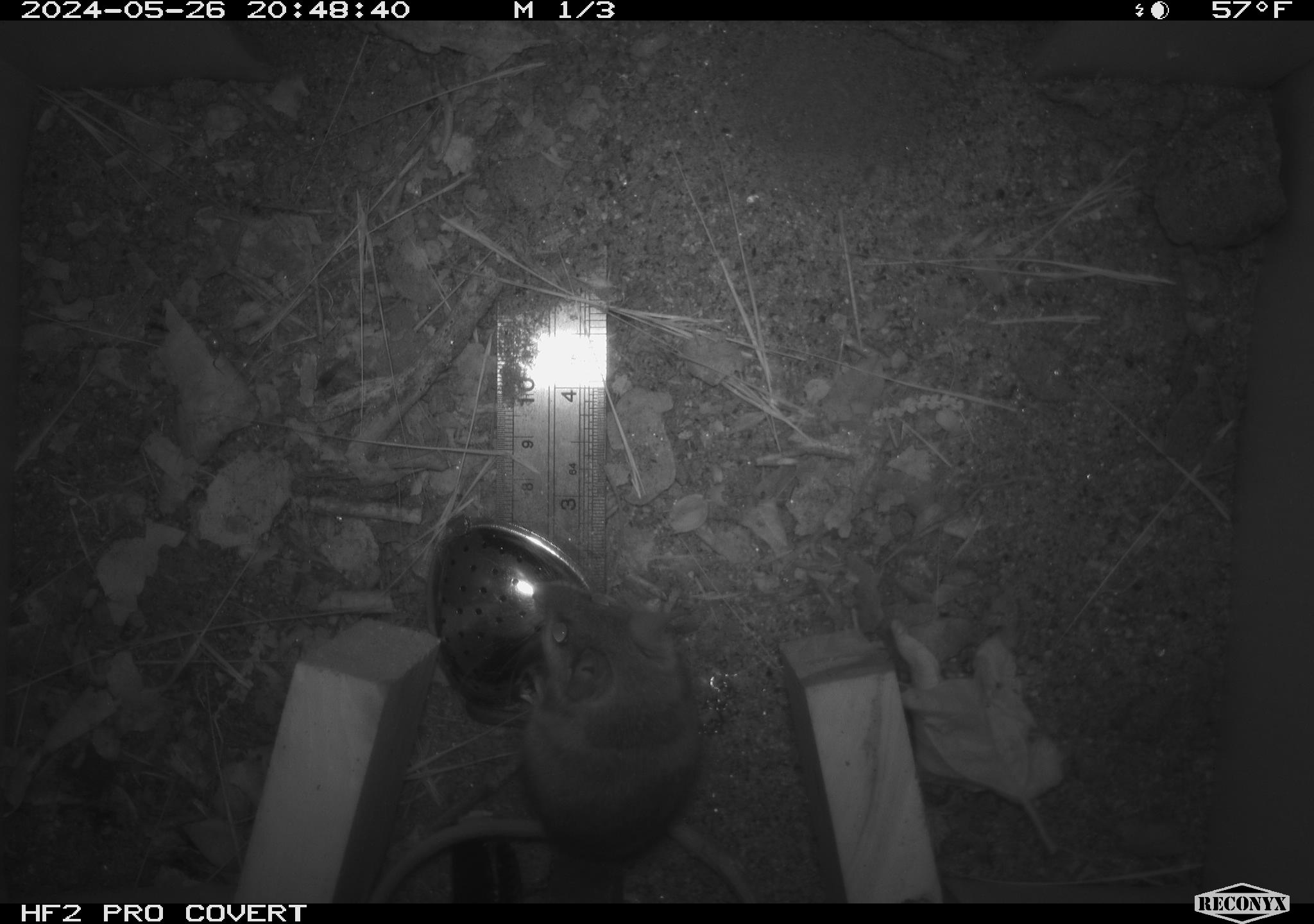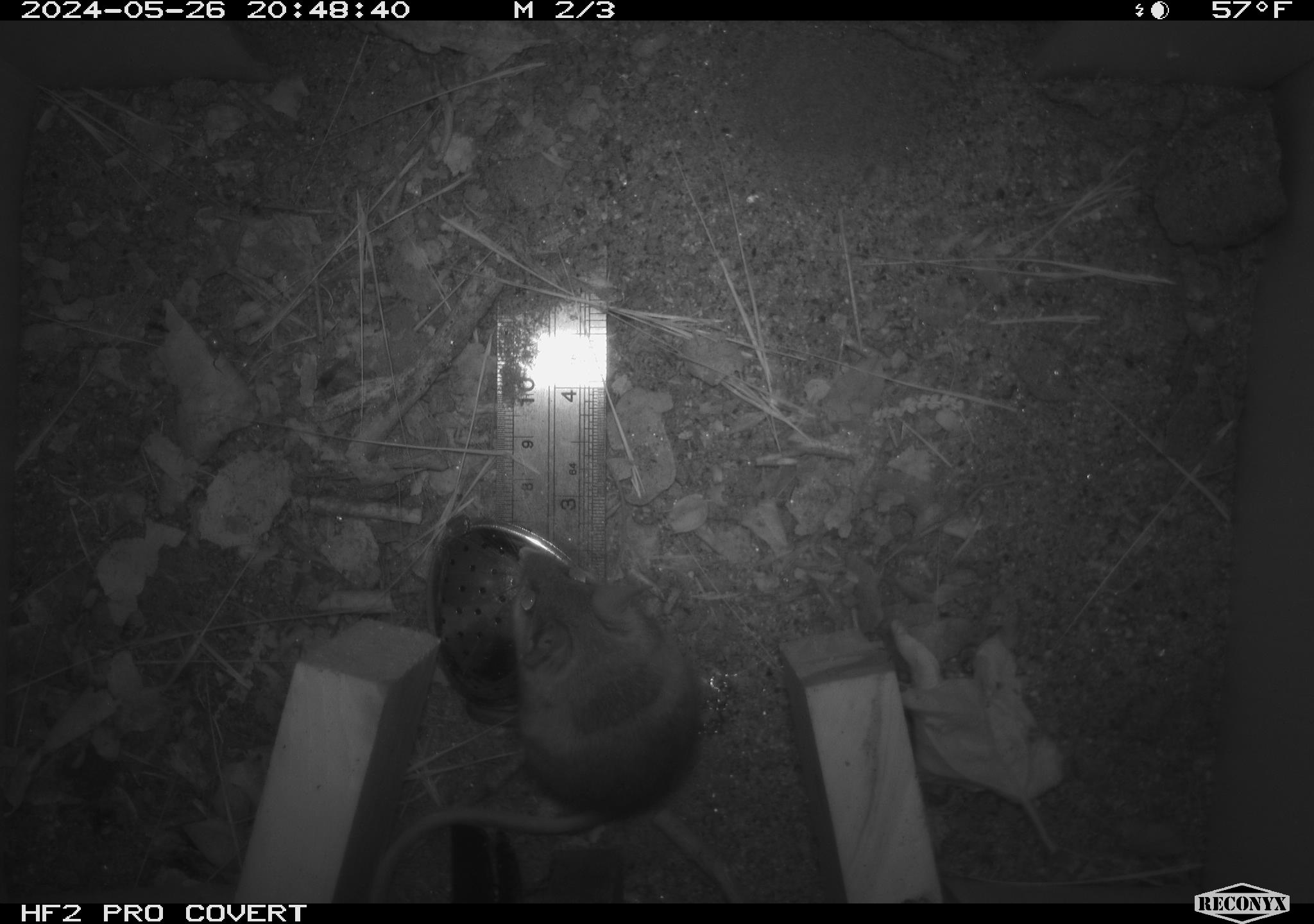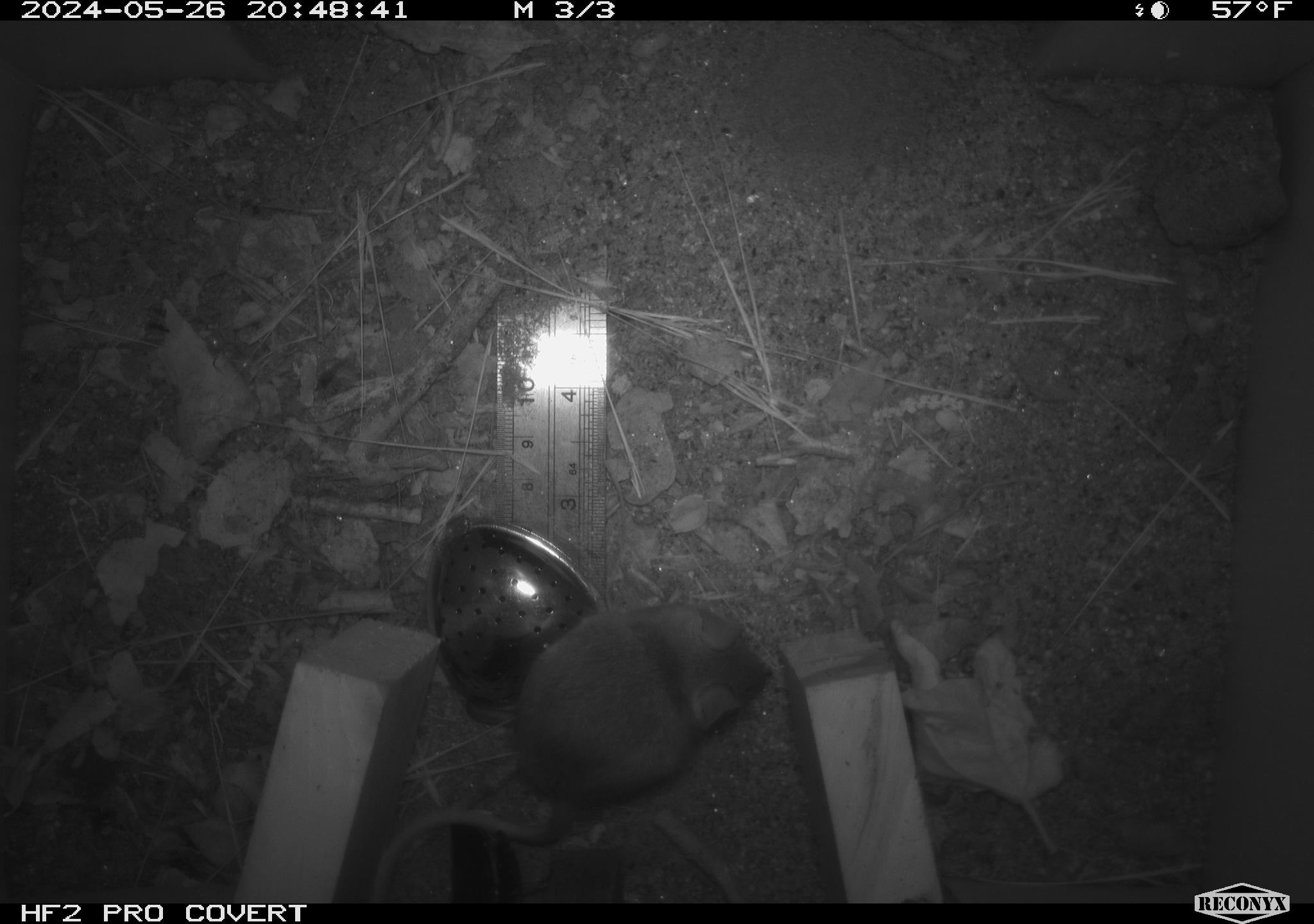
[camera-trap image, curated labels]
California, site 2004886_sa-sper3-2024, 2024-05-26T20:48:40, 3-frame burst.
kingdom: Animalia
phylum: Chordata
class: Mammalia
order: Rodentia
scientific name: Rodentia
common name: mouse species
Mouse species (Rodentia).